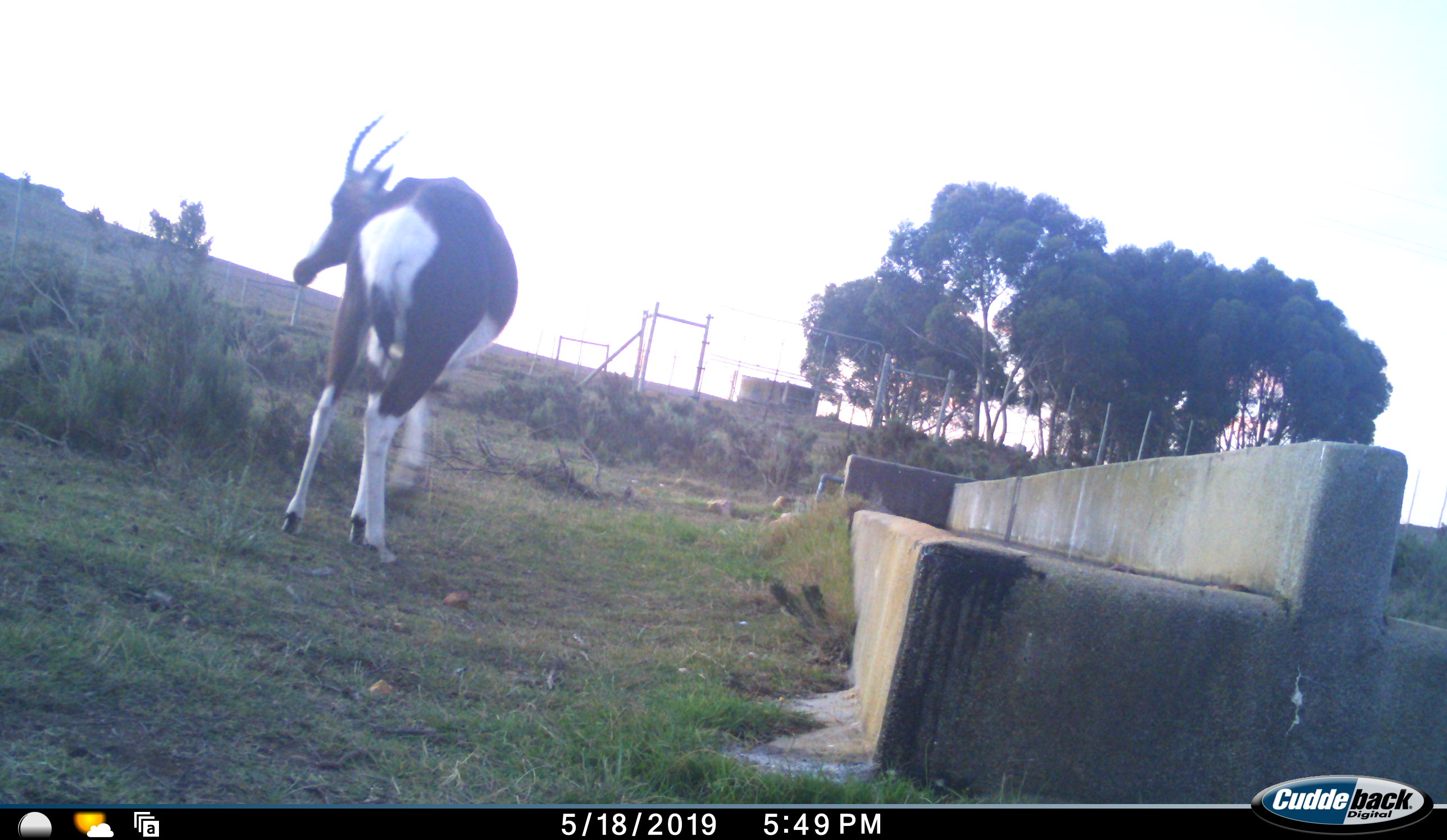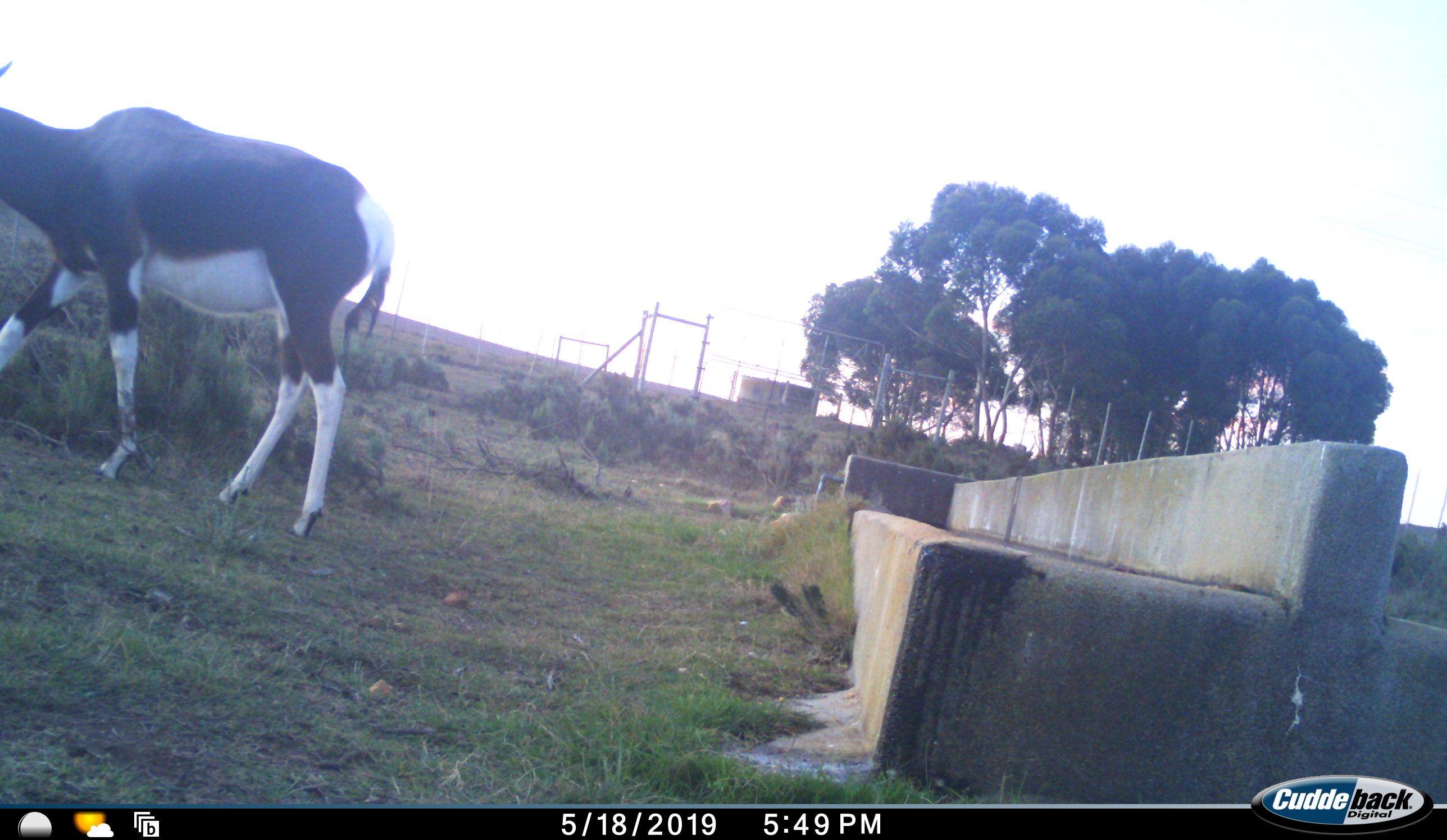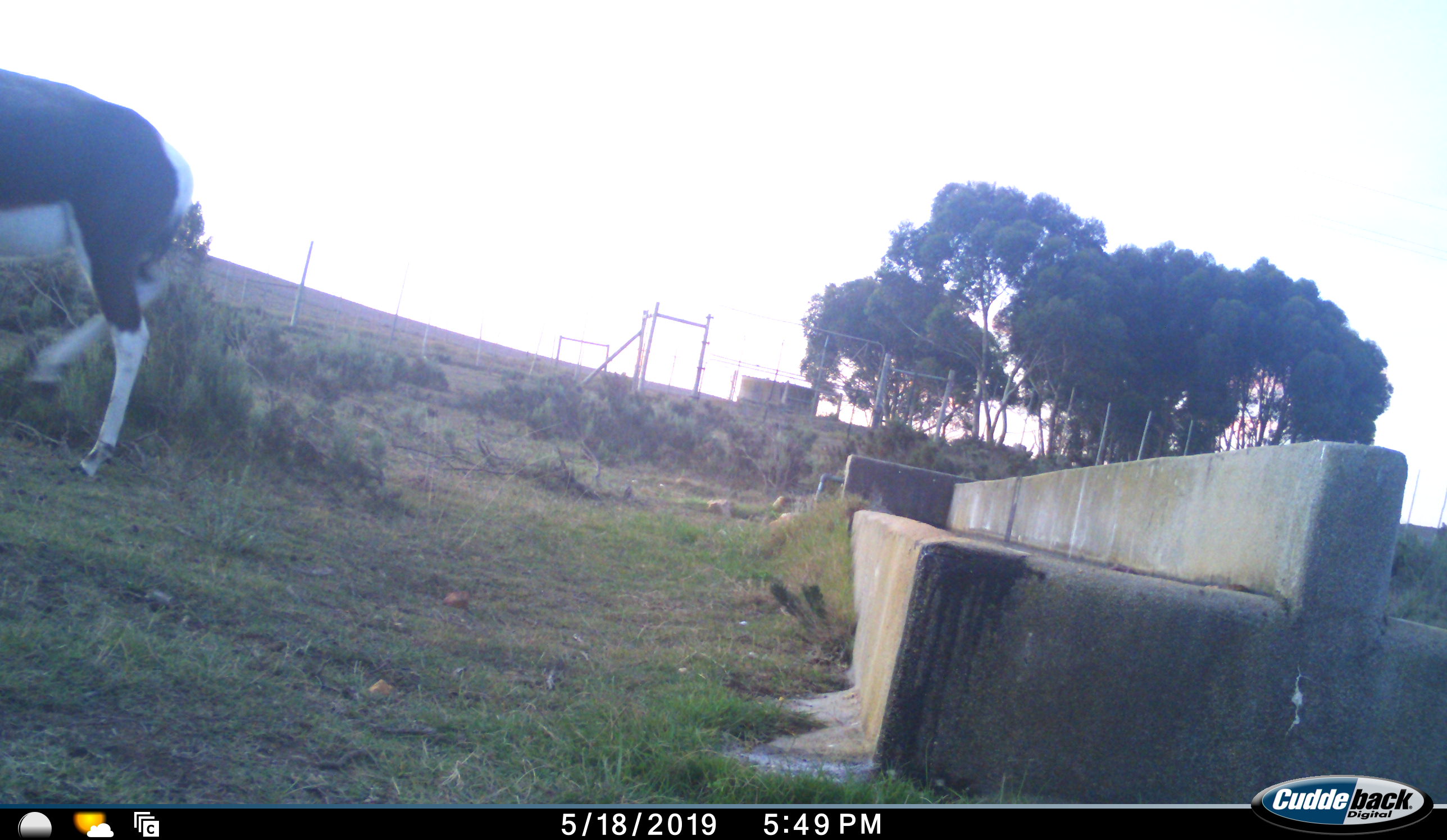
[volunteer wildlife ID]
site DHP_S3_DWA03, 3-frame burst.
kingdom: Animalia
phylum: Chordata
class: Mammalia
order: Artiodactyla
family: Bovidae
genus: Damaliscus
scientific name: Damaliscus pygargus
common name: bontebok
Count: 1.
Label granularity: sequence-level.